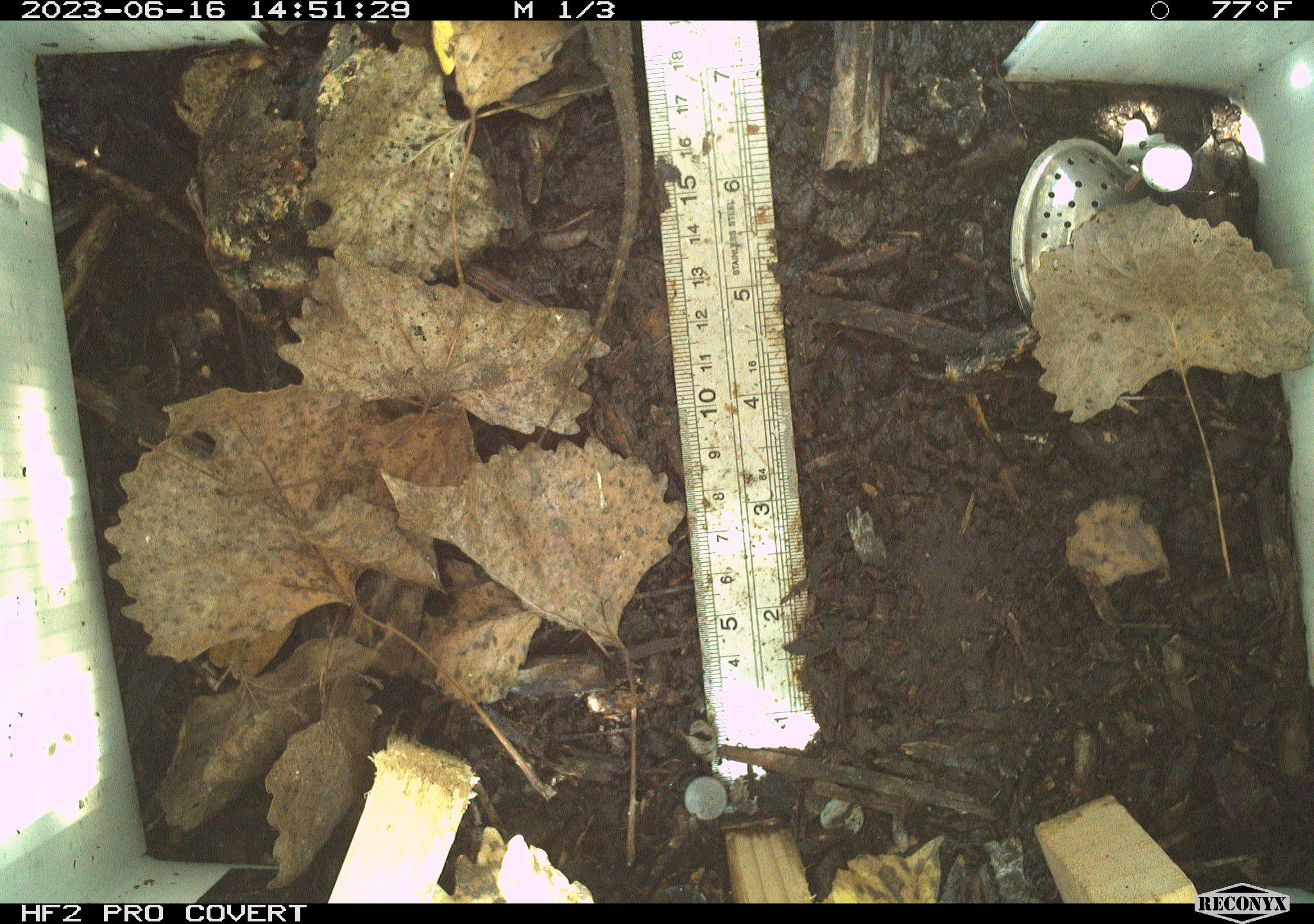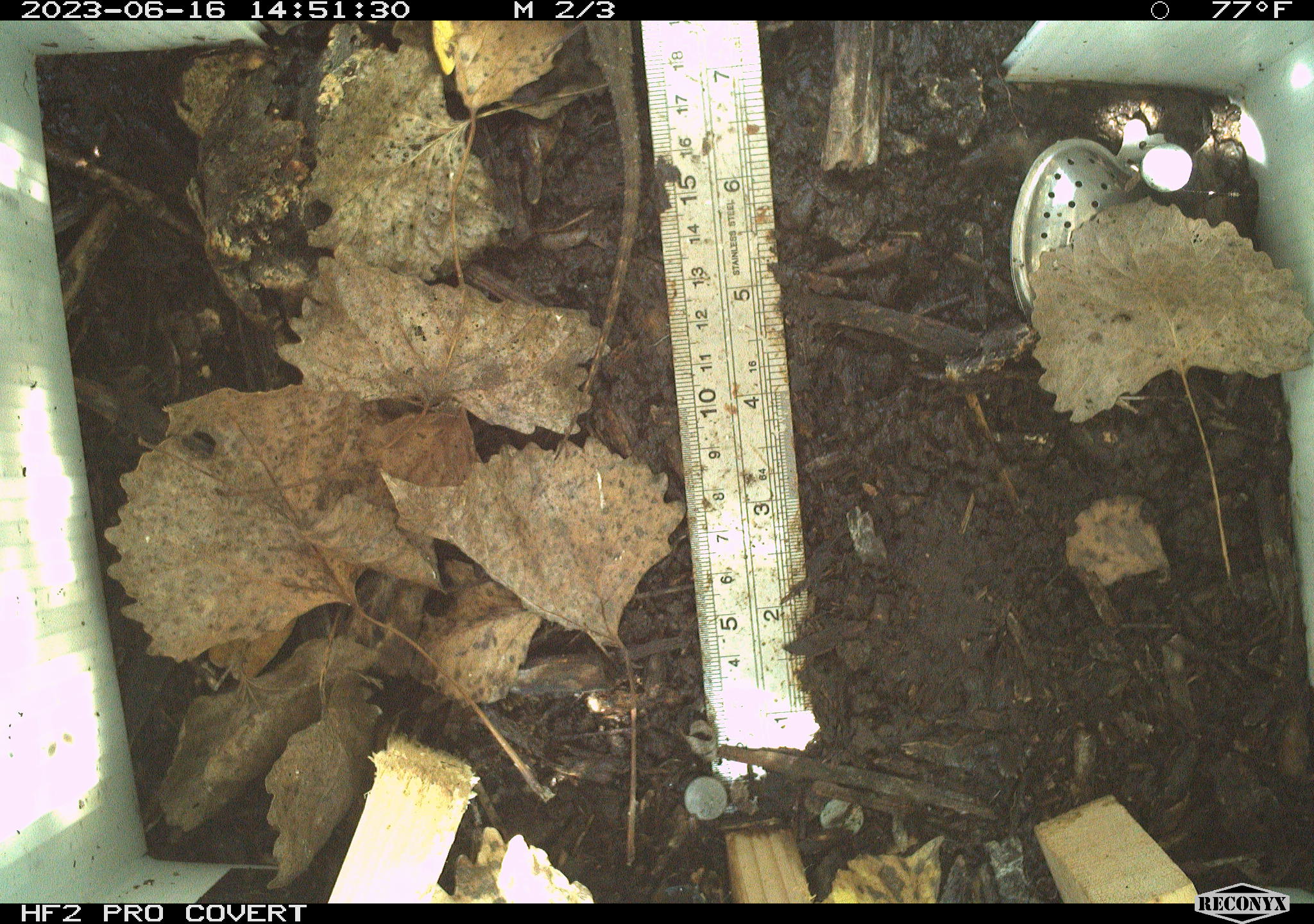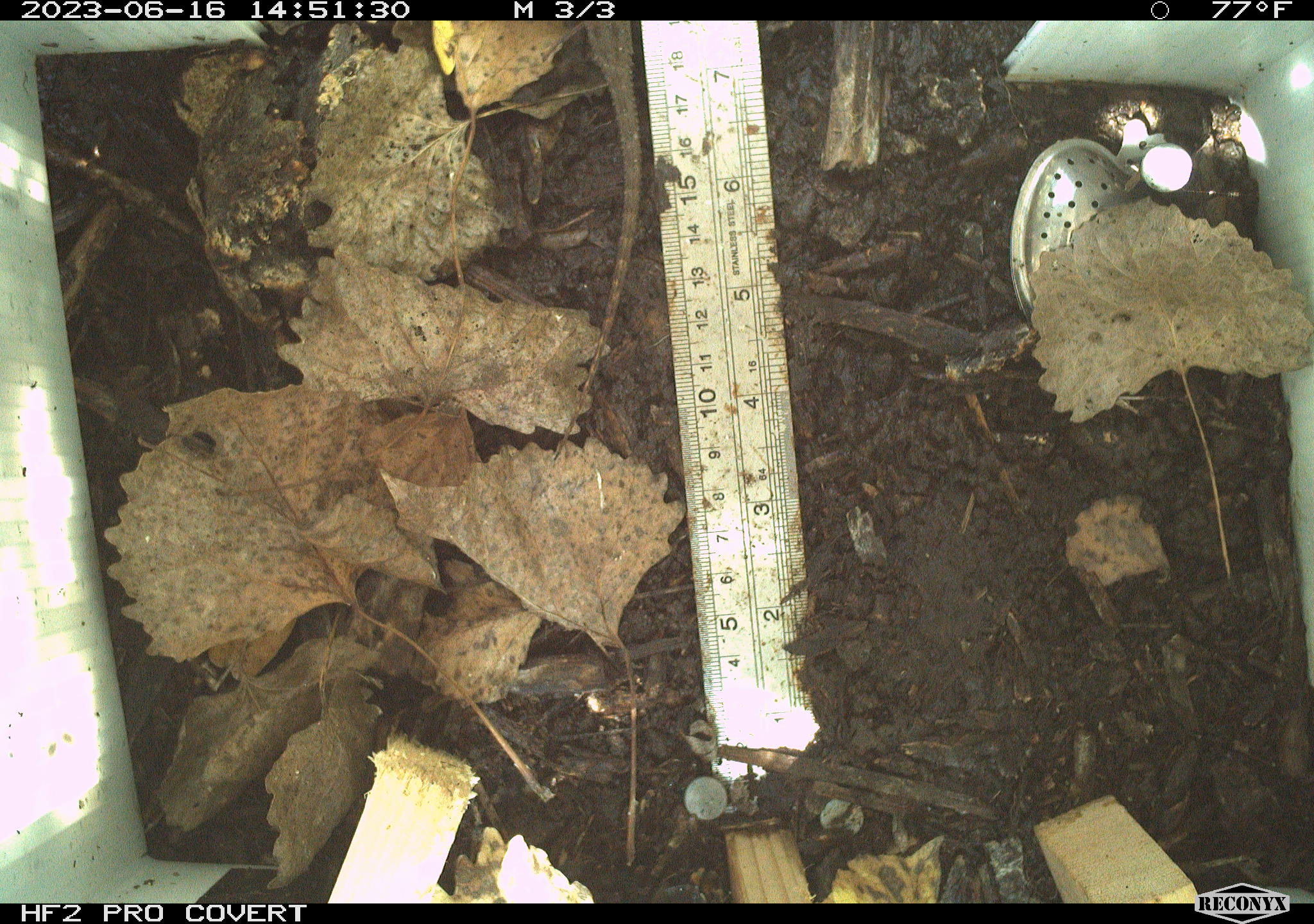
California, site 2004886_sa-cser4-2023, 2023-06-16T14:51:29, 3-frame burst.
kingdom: Animalia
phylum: Chordata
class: Reptilia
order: Squamata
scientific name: Squamata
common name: lizards and snakes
Lizards and snakes (Squamata).